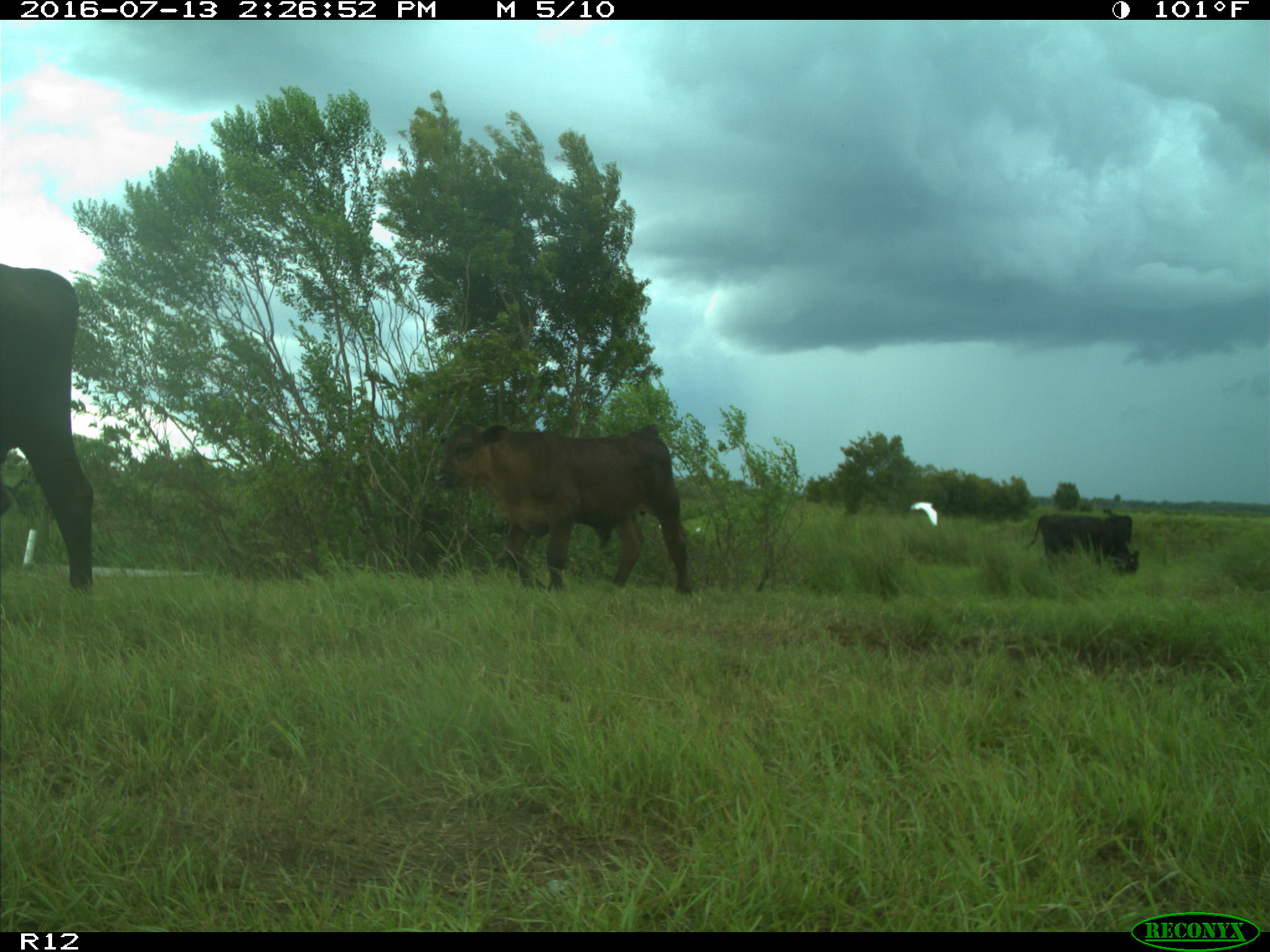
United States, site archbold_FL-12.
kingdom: Animalia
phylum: Chordata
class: Mammalia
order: Artiodactyla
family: Bovidae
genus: Bos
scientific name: Bos taurus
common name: domestic cow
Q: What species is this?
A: Bos taurus (domestic cow).